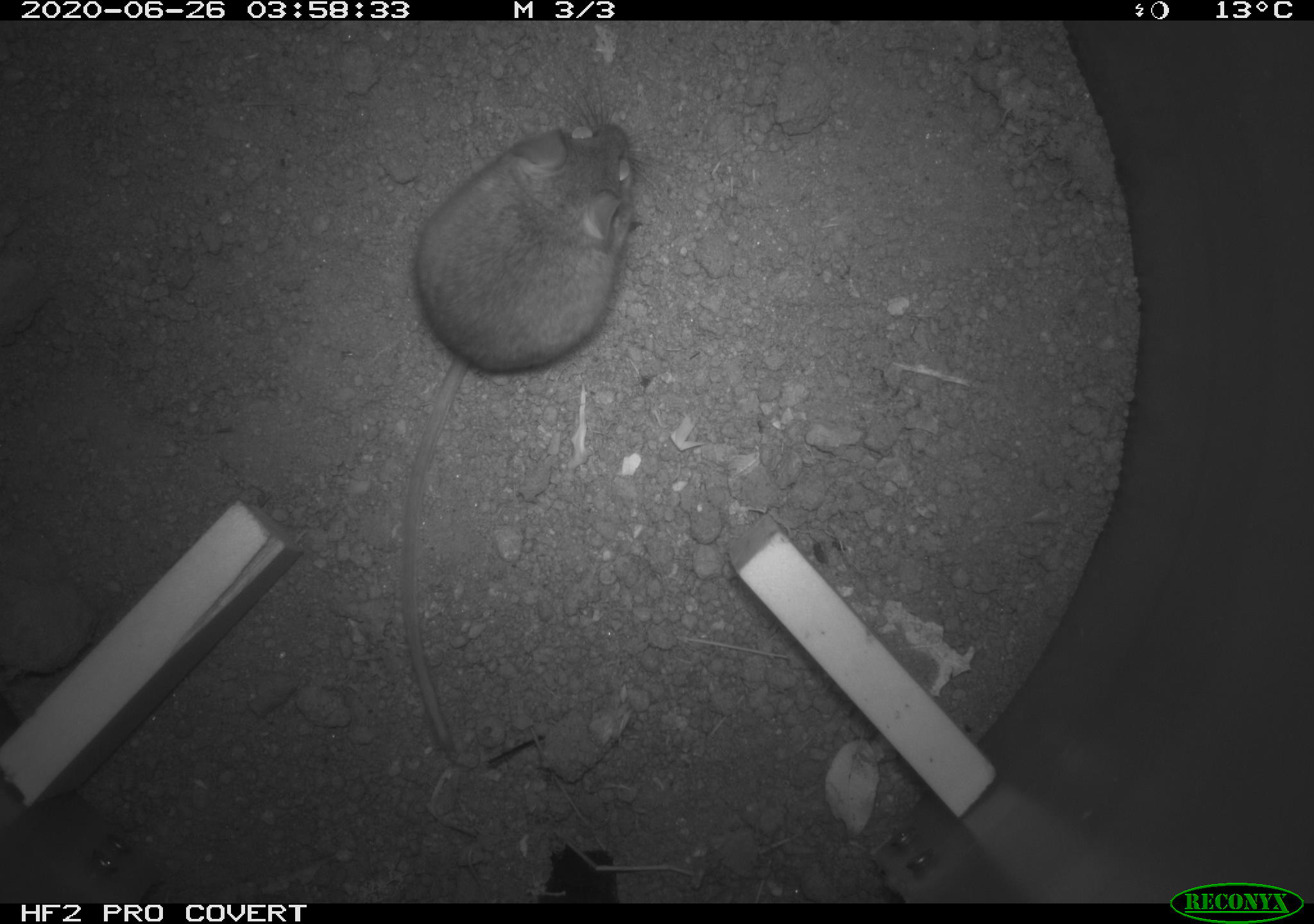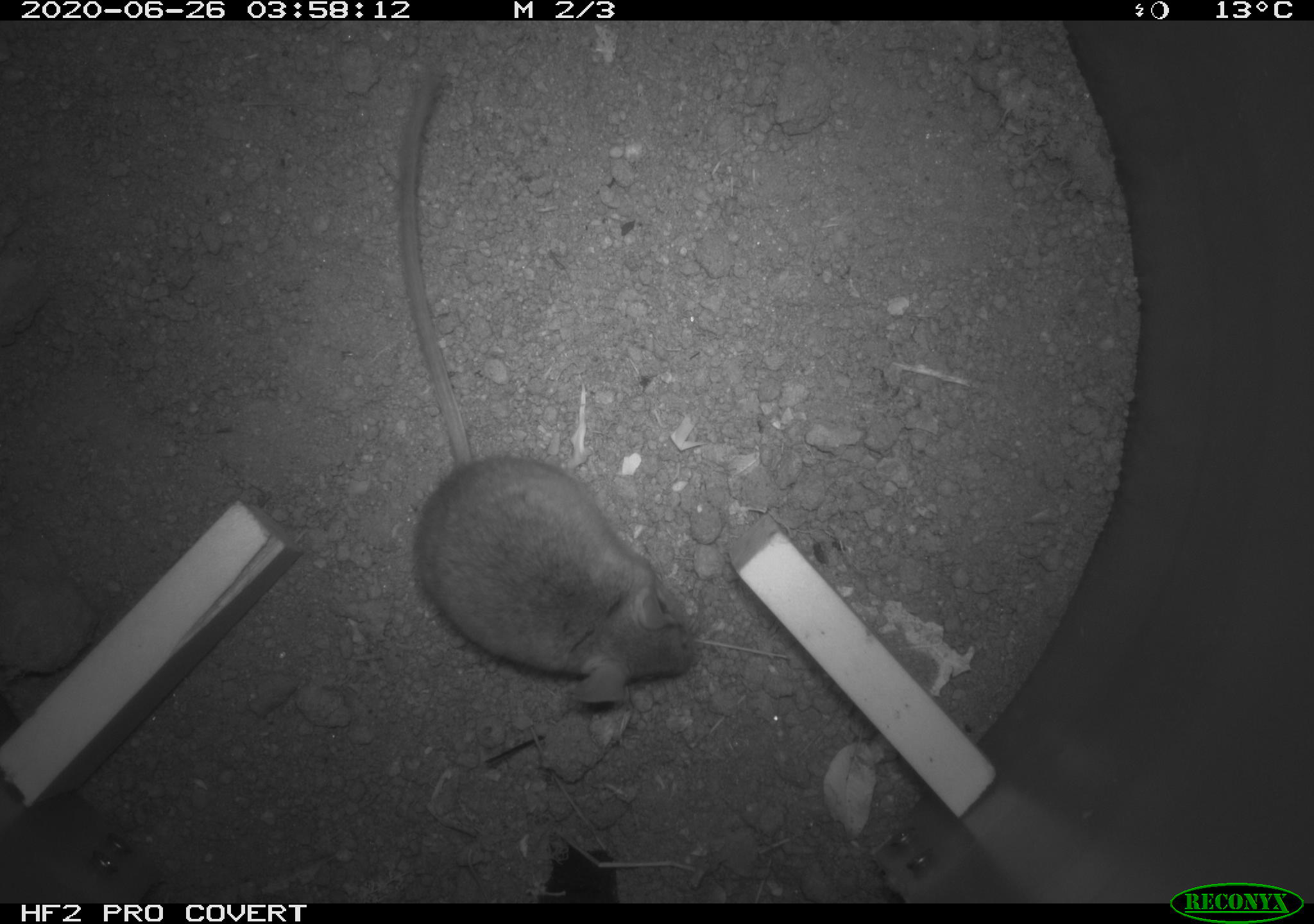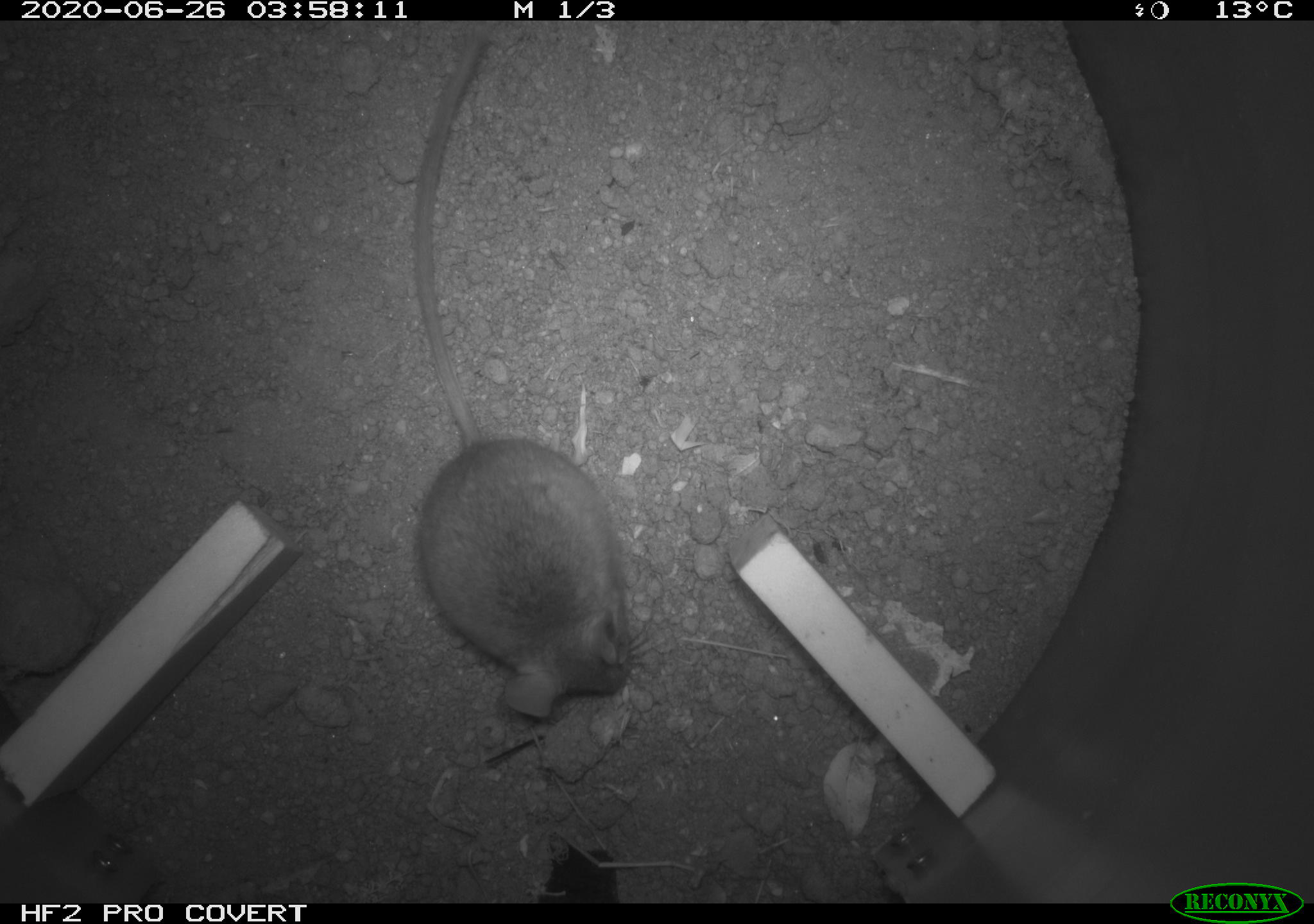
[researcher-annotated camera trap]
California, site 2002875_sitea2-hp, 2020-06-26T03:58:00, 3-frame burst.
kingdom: Animalia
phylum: Chordata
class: Mammalia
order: Rodentia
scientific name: Rodentia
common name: rodent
Rodent (Rodentia).